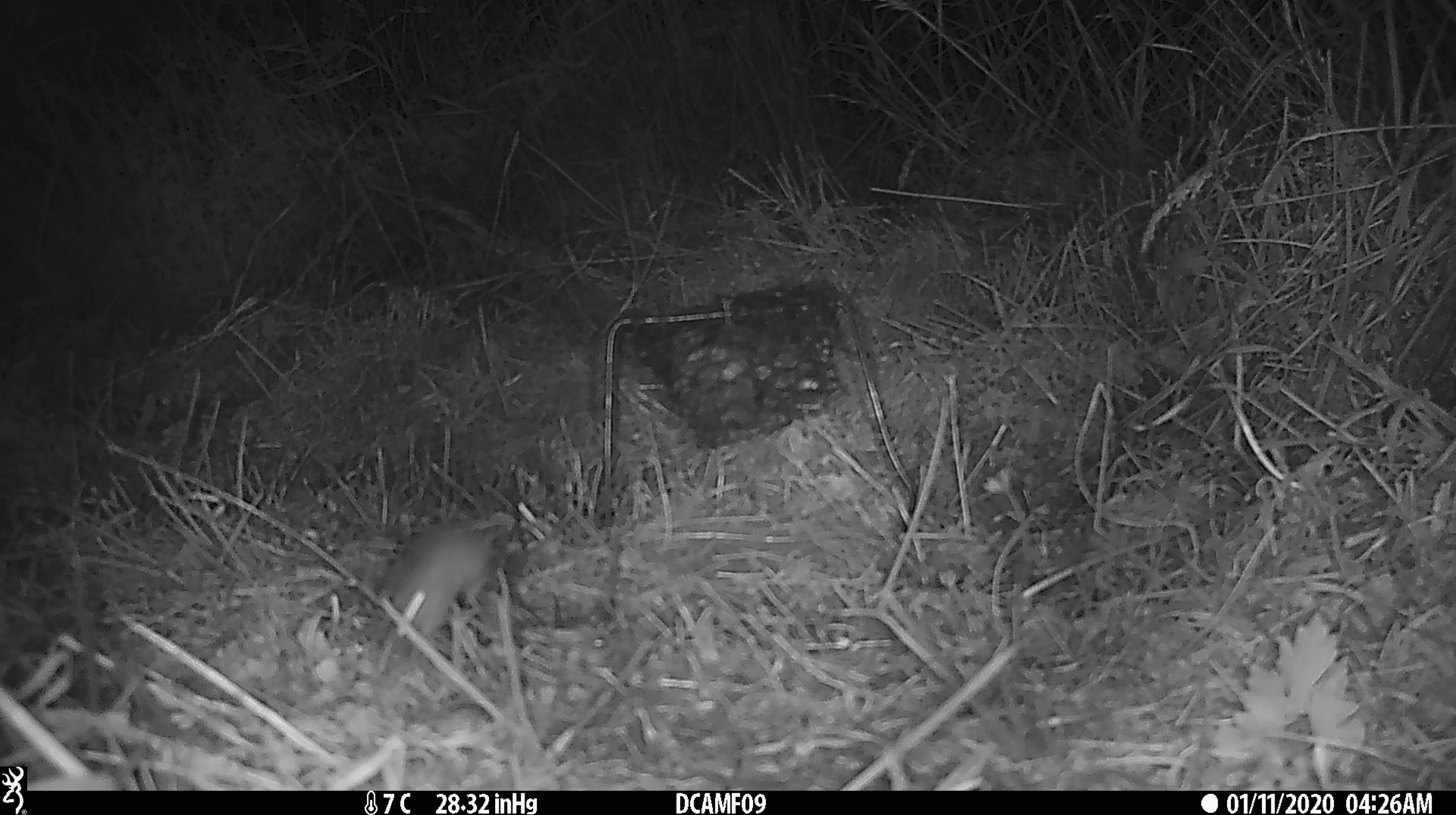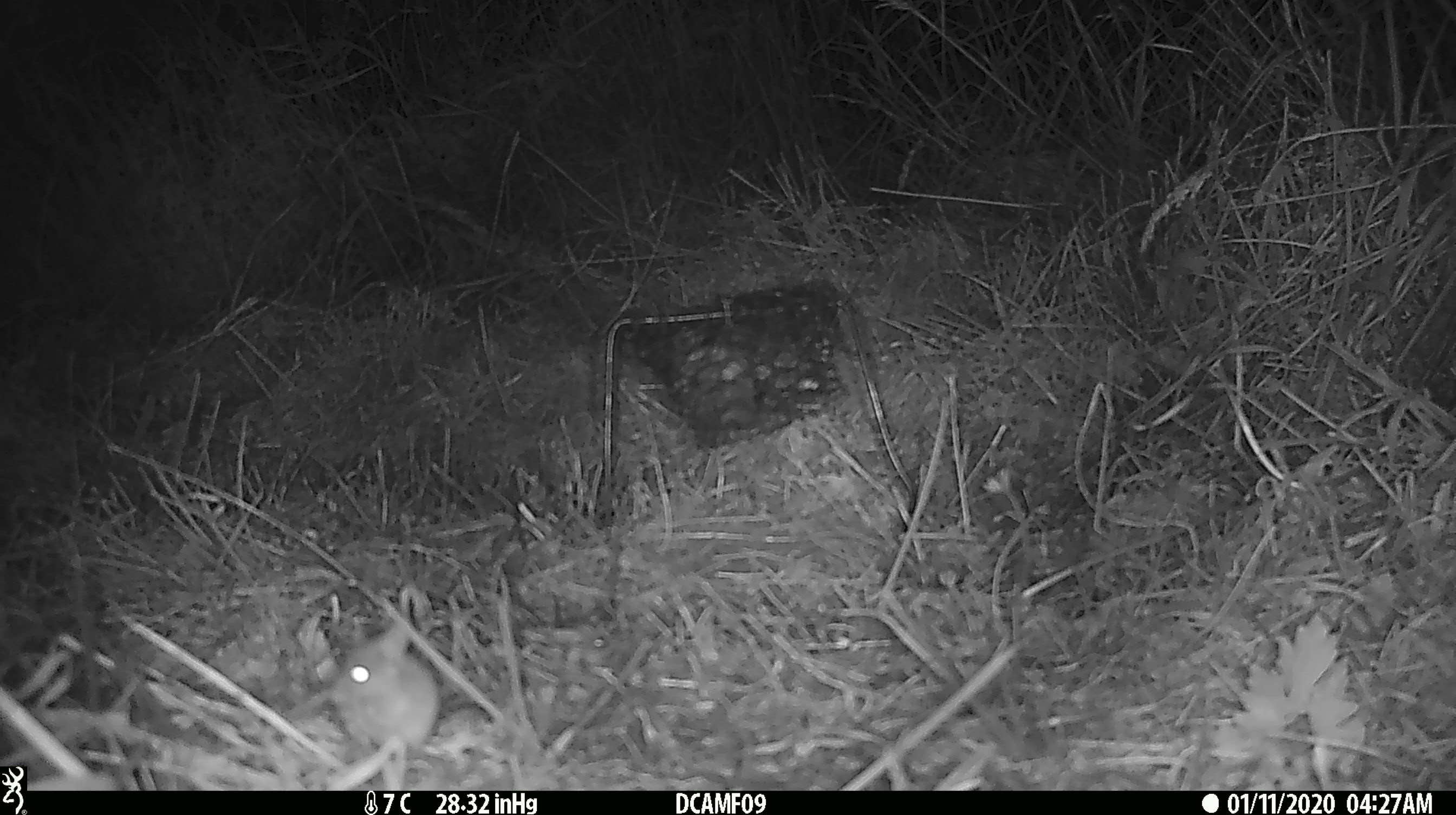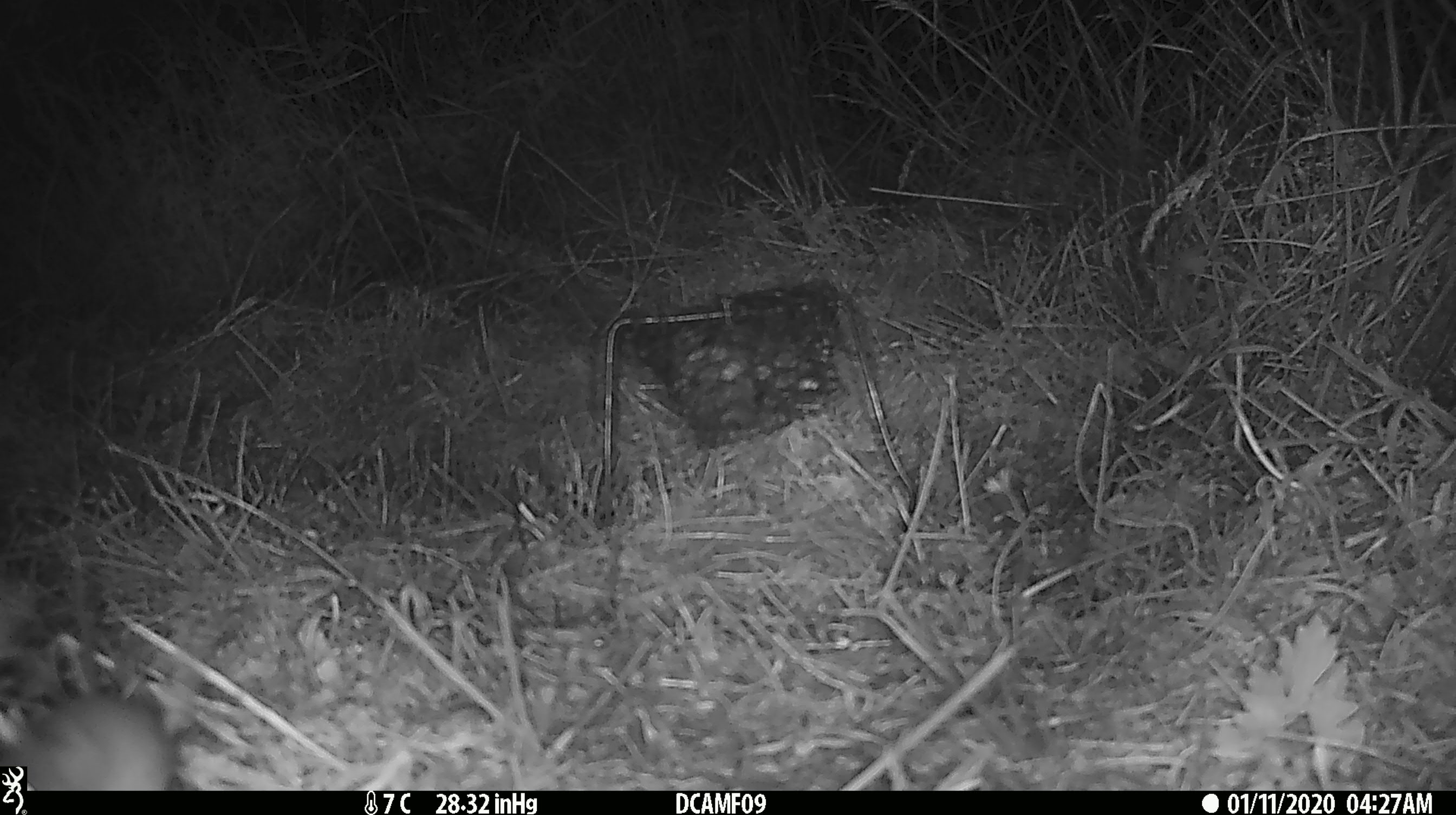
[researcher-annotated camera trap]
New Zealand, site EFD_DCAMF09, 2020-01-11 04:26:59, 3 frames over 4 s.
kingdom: Animalia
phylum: Chordata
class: Mammalia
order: Rodentia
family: Muridae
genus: Mus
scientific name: Mus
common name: mouse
Mouse (Mus).